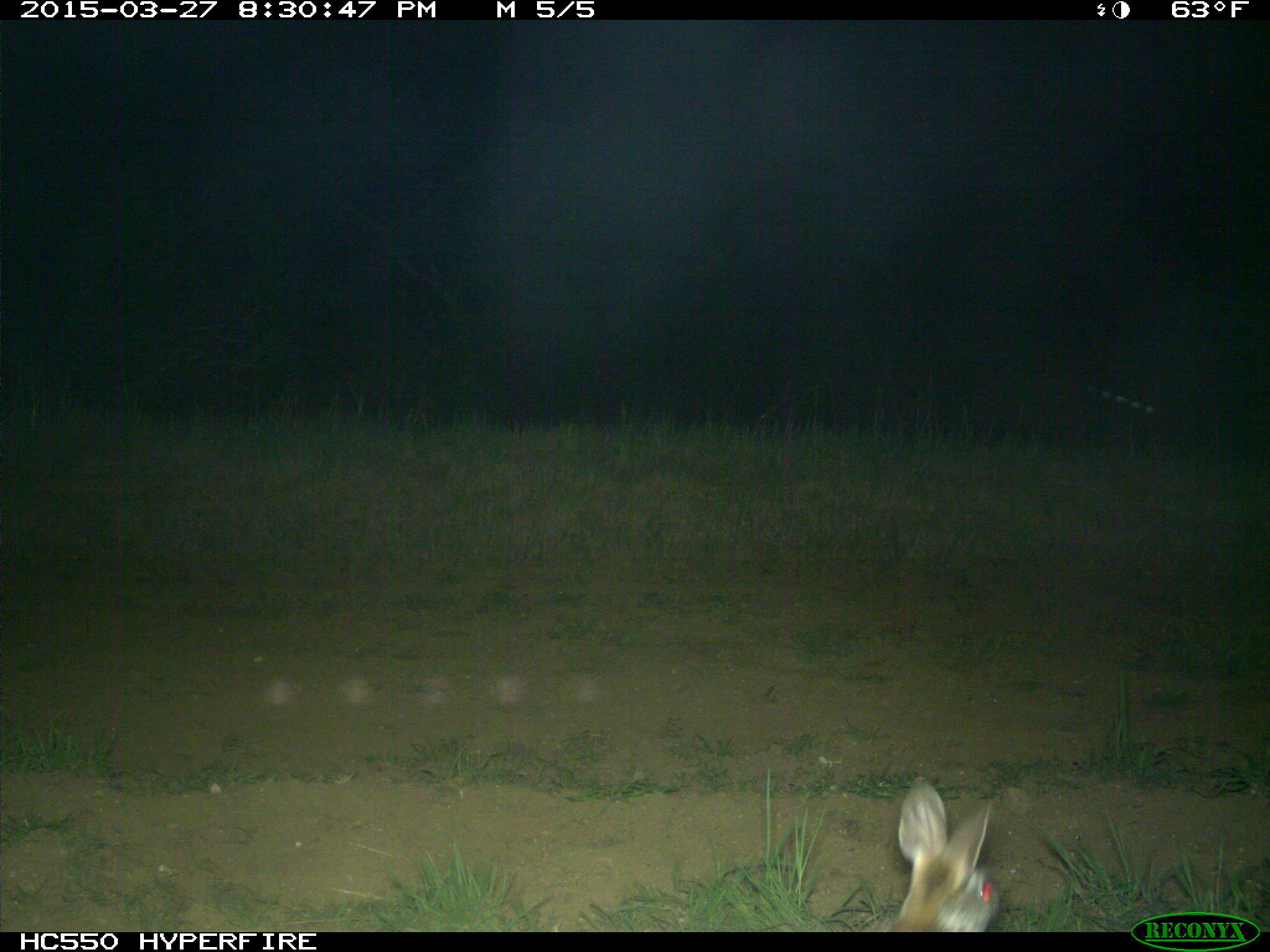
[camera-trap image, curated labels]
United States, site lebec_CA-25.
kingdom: Animalia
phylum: Chordata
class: Mammalia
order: Lagomorpha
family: Leporidae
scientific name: Leporidae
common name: rabbits and hares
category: unidentified rabbit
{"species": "unidentified rabbit (rabbits and hares) (Leporidae)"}